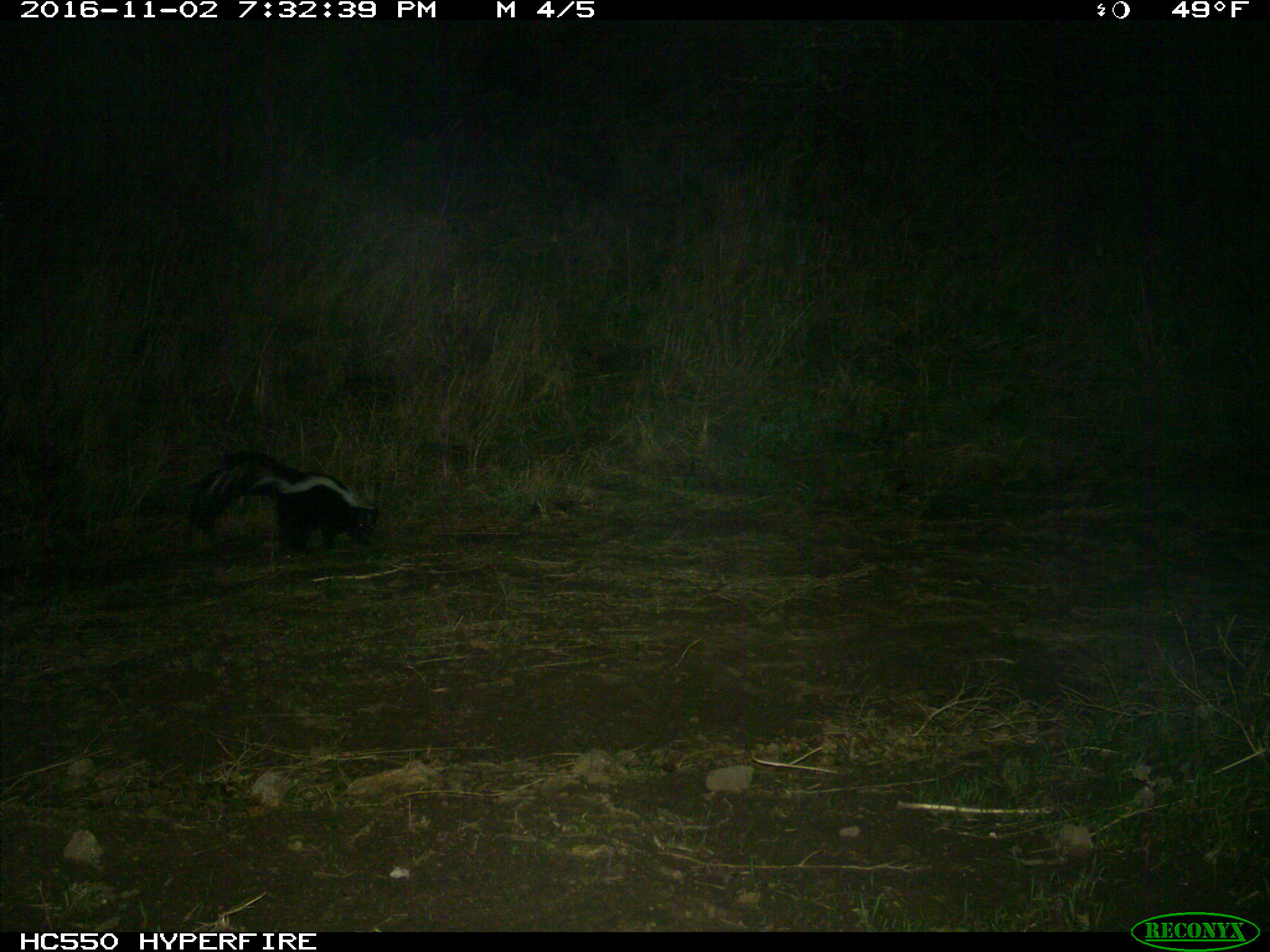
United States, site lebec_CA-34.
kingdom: Animalia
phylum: Chordata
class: Mammalia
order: Carnivora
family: Mephitidae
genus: Mephitis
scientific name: Mephitis mephitis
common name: striped skunk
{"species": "Mephitis mephitis (striped skunk)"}